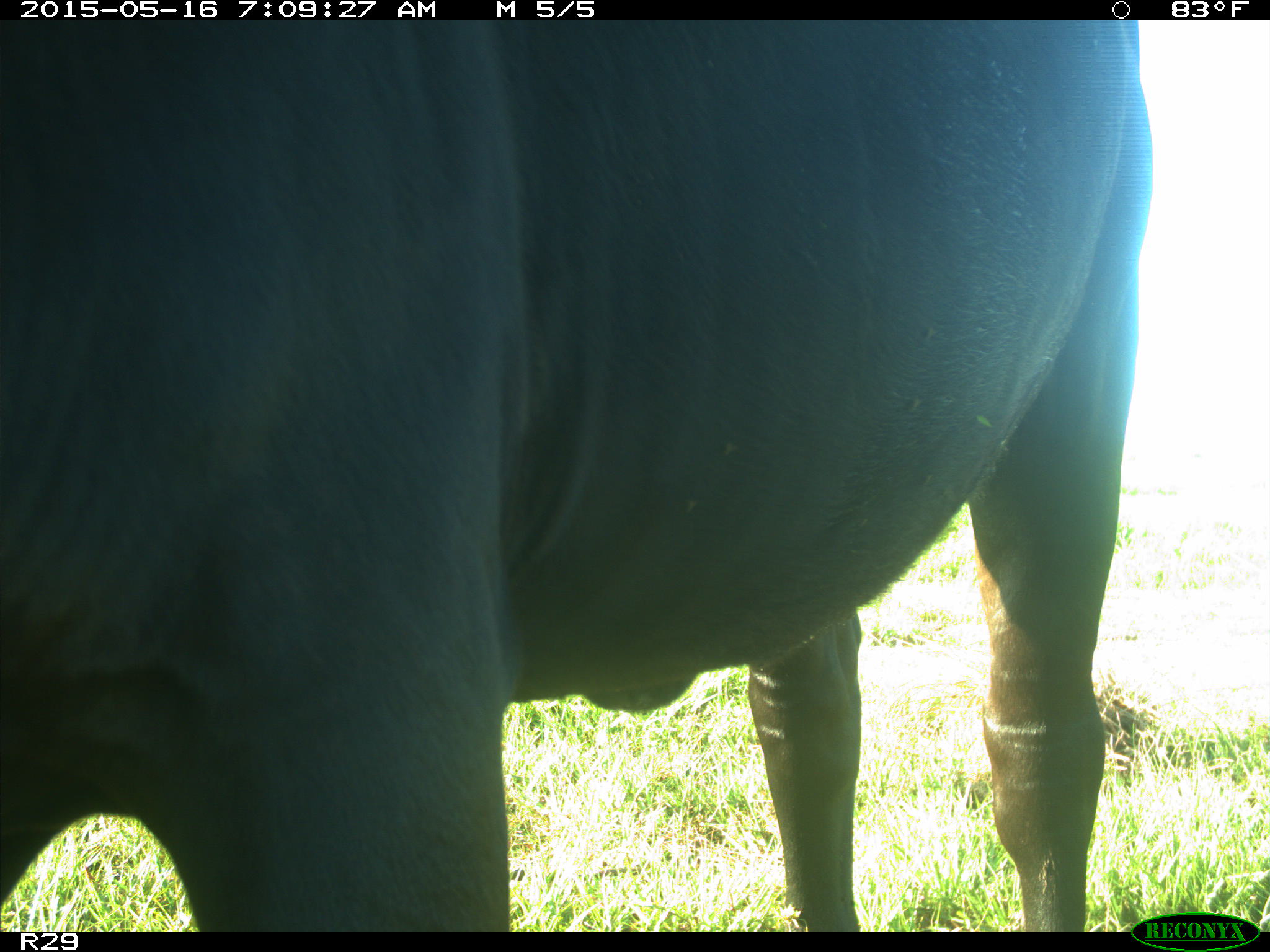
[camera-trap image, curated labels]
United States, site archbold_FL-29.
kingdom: Animalia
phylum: Chordata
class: Mammalia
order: Artiodactyla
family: Bovidae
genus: Bos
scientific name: Bos taurus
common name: domestic cow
Bos taurus (domestic cow).